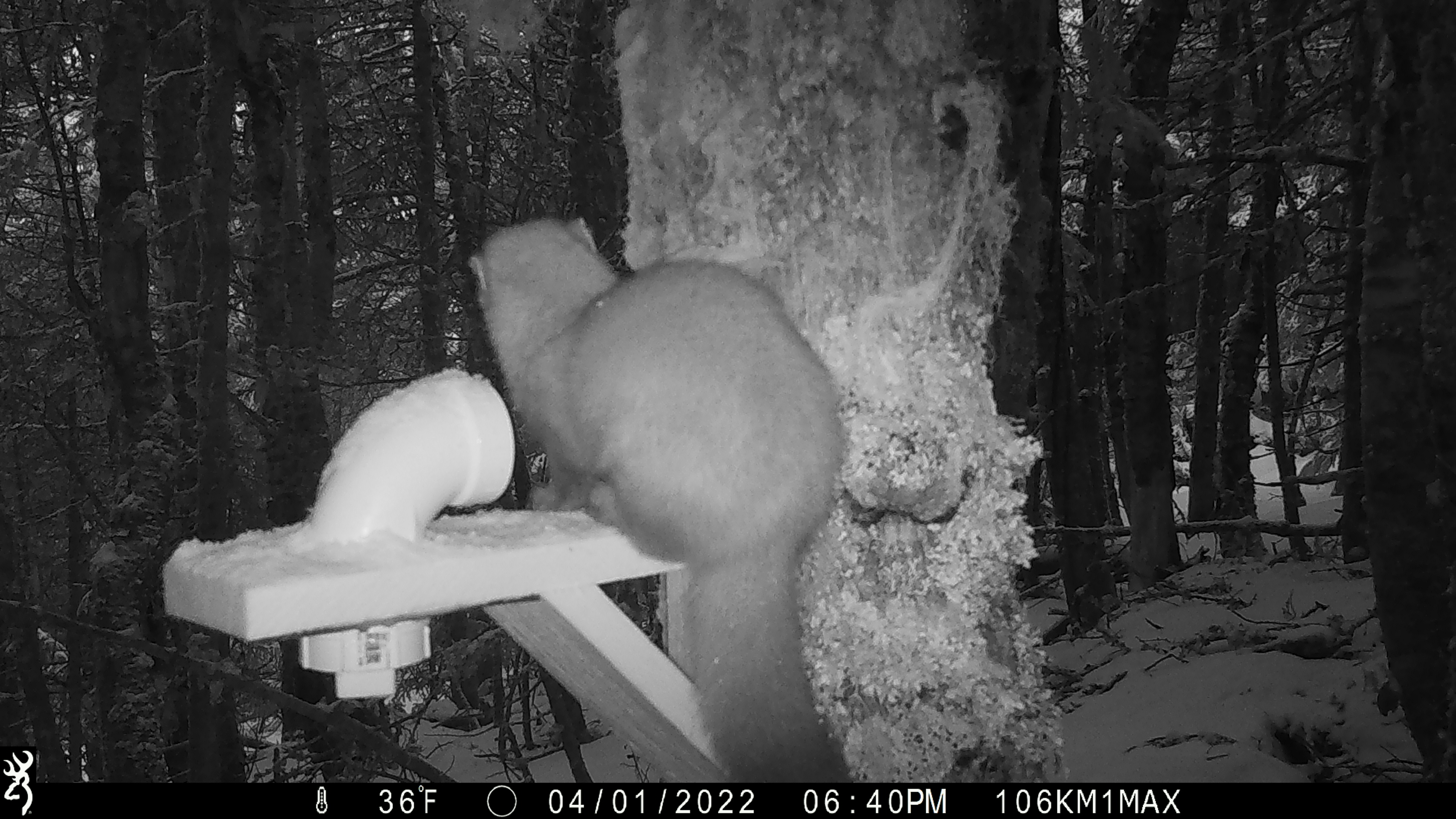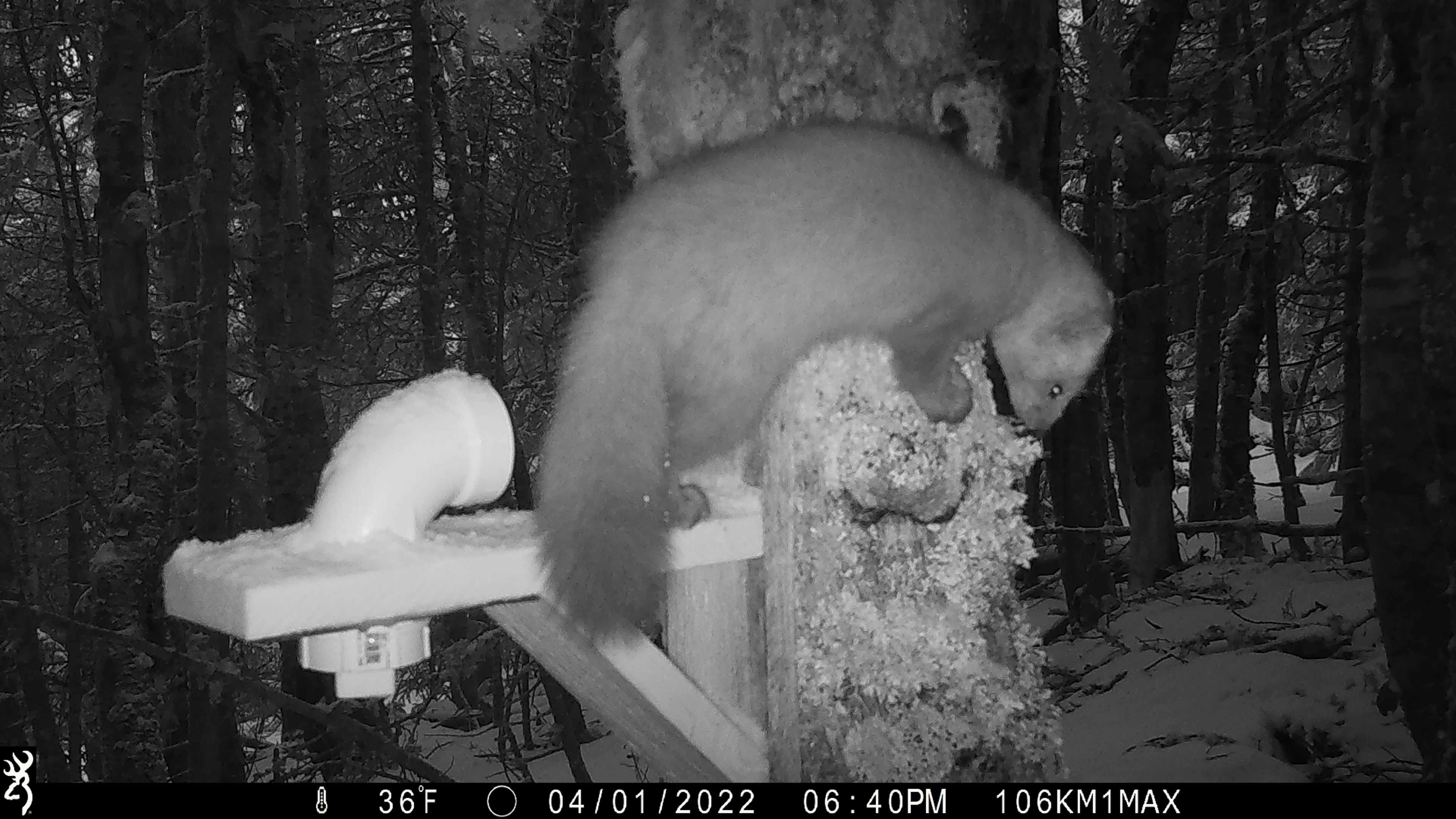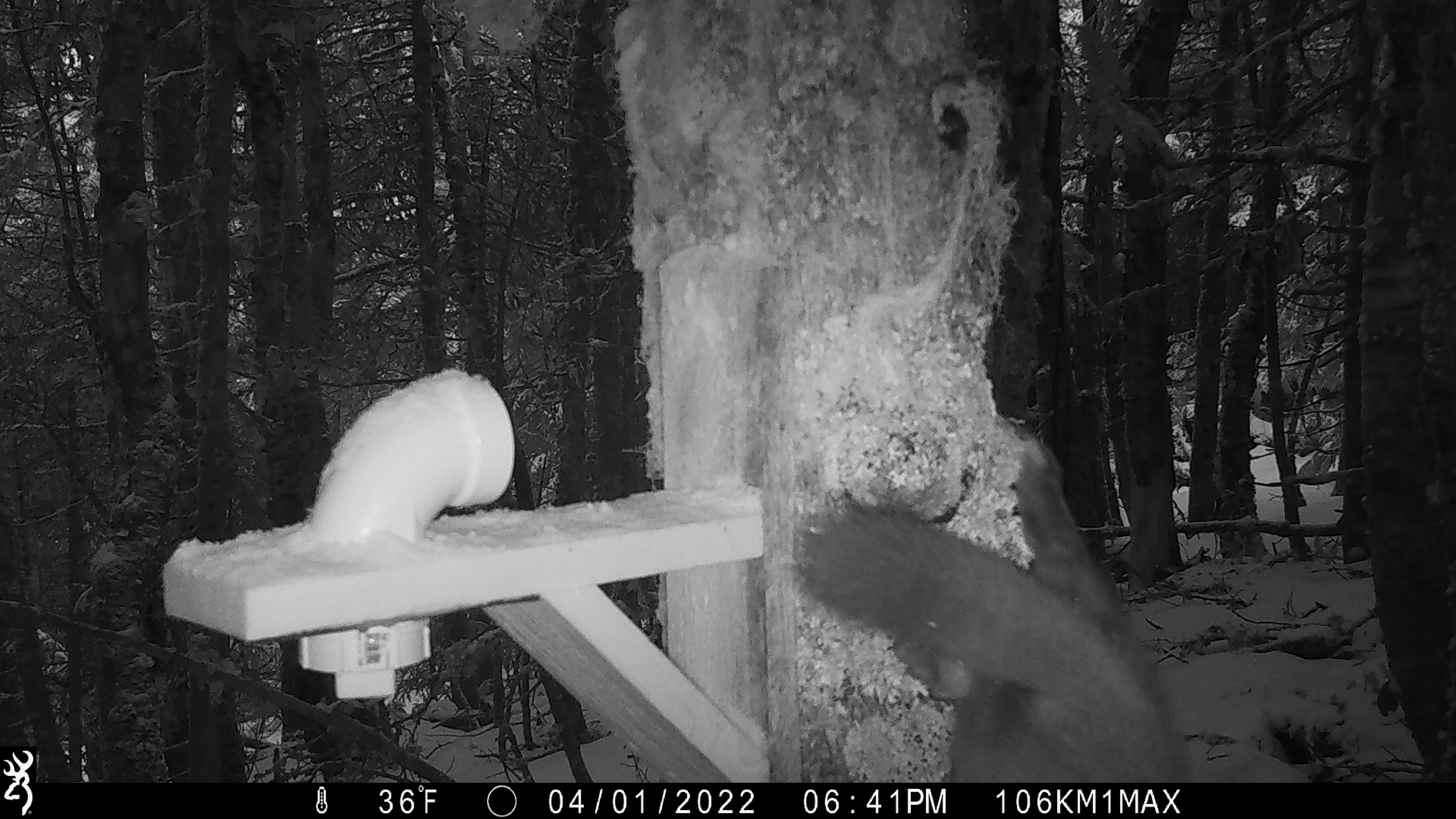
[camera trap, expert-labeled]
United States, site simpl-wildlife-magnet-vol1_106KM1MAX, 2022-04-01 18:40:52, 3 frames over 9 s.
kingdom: Animalia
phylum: Chordata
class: Mammalia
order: Carnivora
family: Mustelidae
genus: Martes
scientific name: Martes americana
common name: american marten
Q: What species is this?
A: American marten (Martes americana).